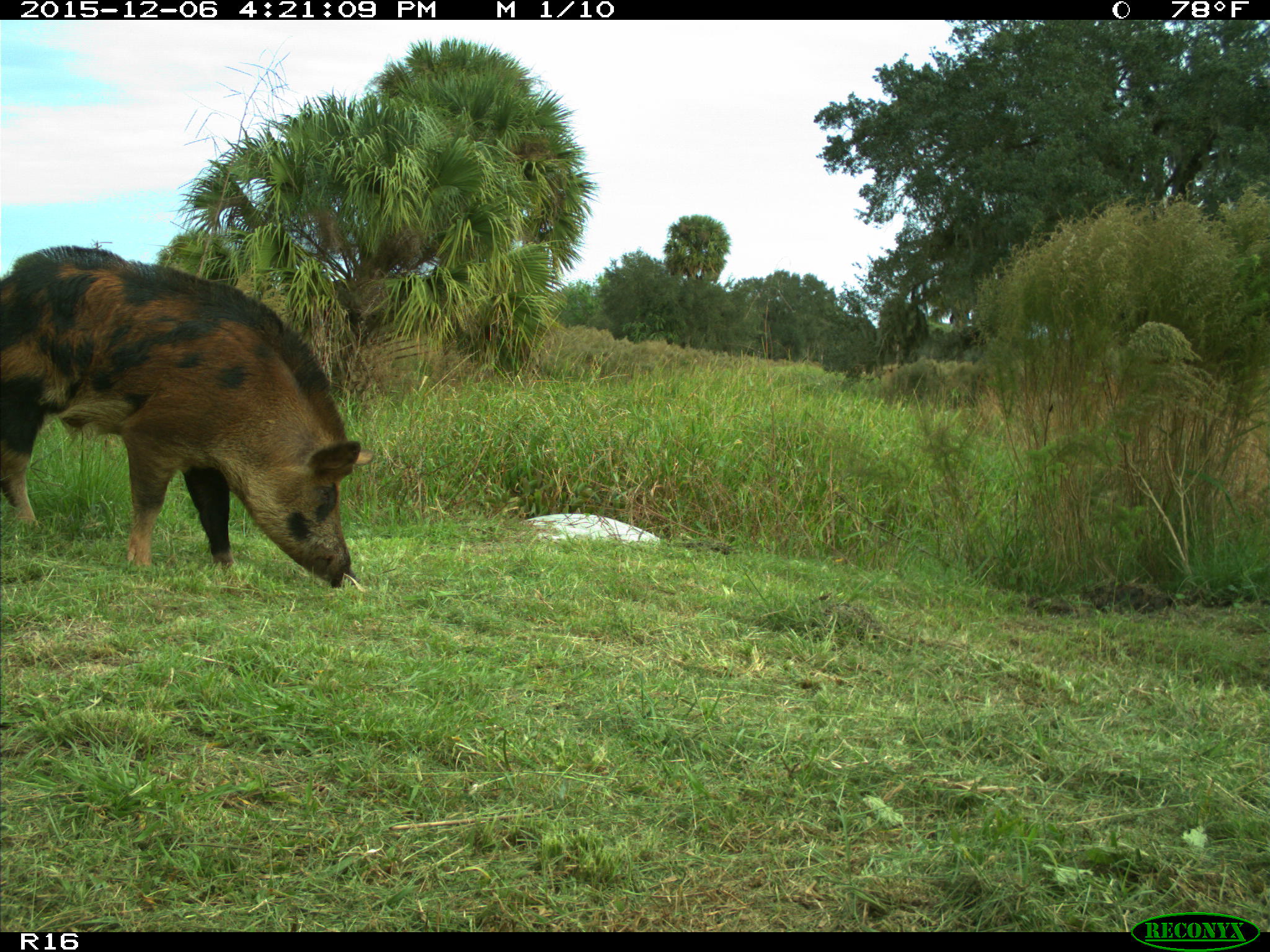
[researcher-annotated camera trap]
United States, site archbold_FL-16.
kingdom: Animalia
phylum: Chordata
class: Mammalia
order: Artiodactyla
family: Suidae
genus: Sus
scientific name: Sus scrofa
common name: wild boar